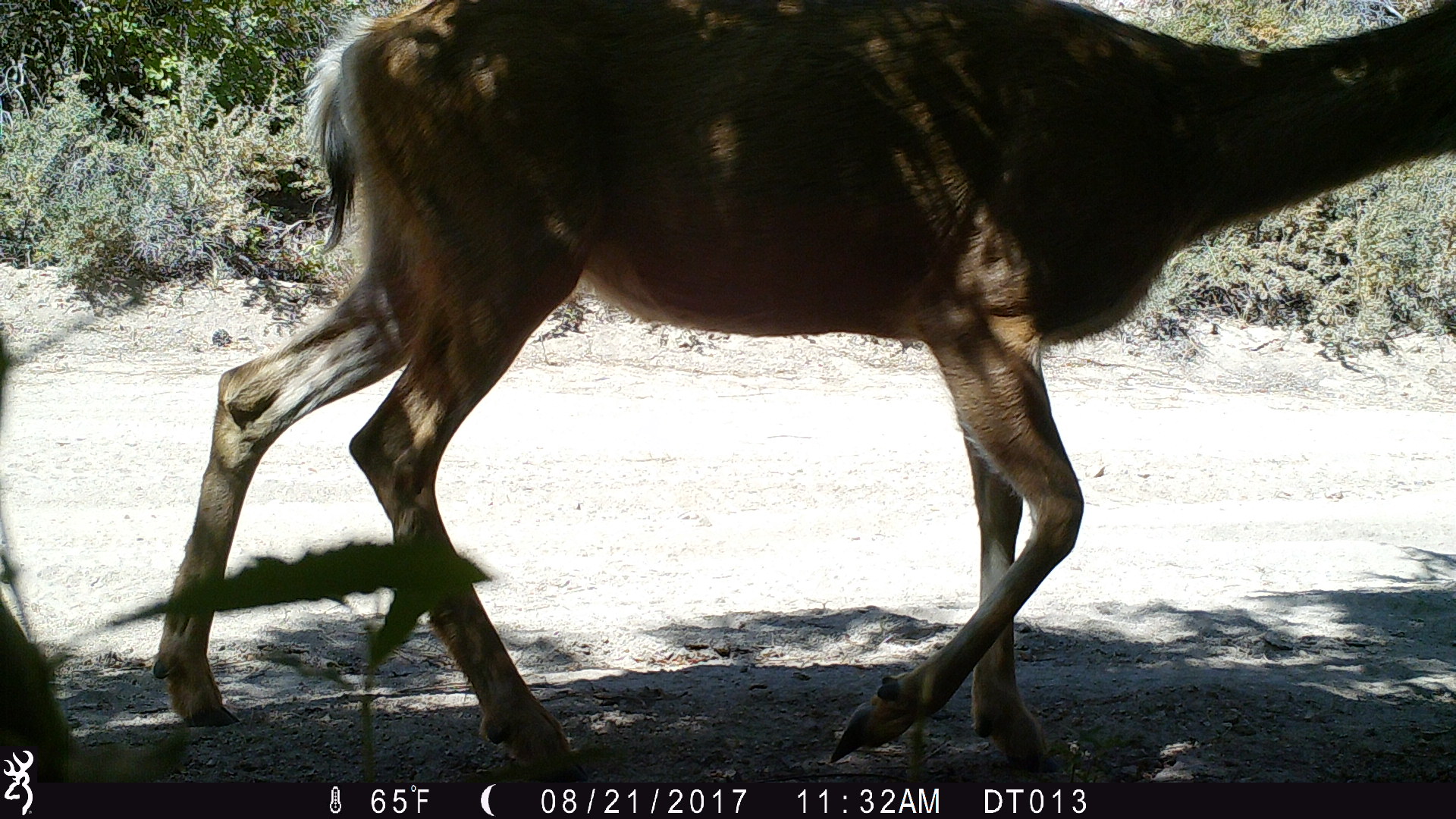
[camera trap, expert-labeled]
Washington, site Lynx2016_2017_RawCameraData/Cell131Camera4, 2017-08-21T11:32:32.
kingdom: Animalia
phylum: Chordata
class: Mammalia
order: Artiodactyla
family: Cervidae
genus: Odocoileus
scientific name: Odocoileus hemionus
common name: mule deer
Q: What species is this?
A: Odocoileus hemionus (mule deer).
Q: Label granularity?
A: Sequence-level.